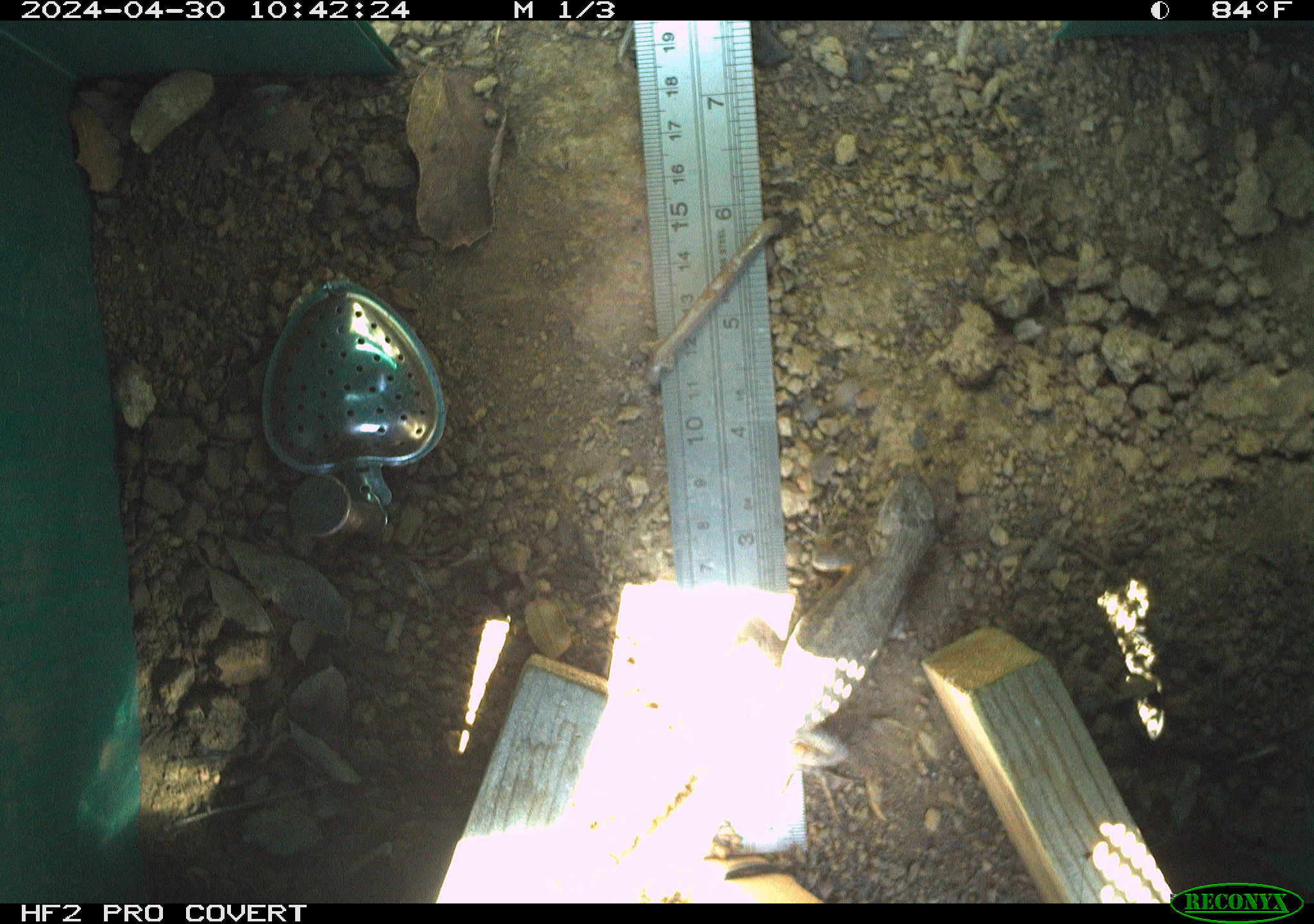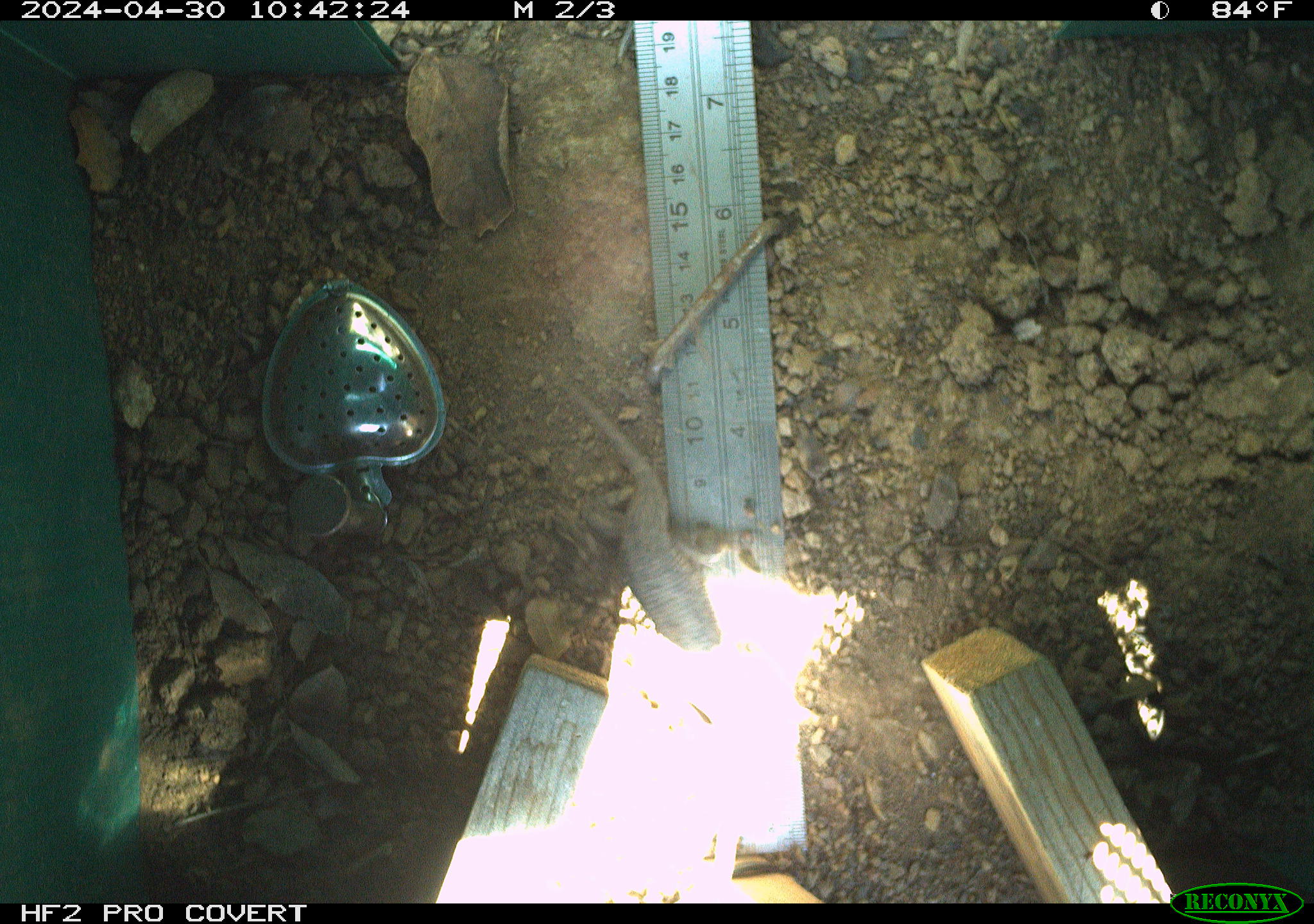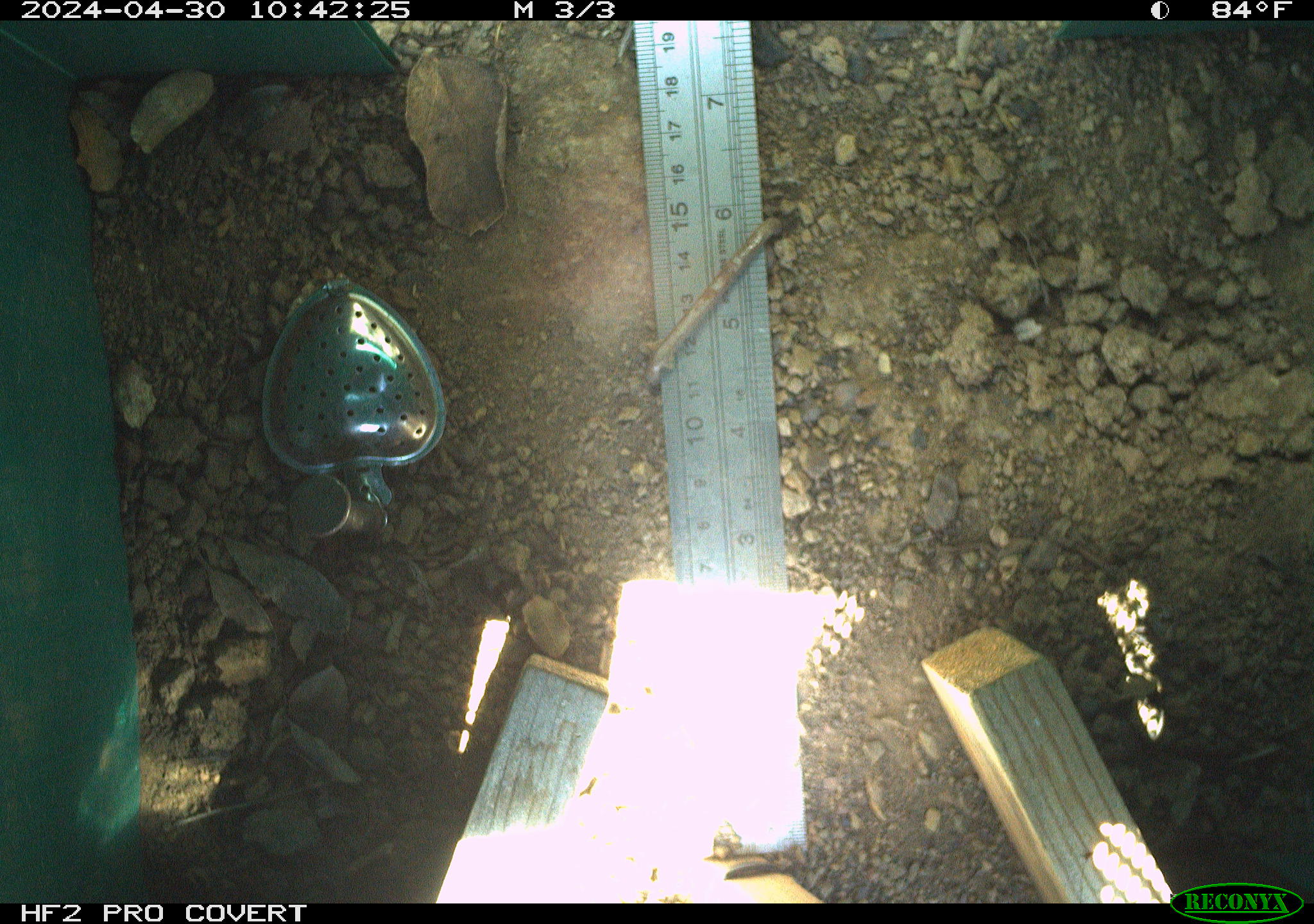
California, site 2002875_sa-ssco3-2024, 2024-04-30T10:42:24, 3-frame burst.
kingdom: Animalia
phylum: Chordata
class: Reptilia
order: Squamata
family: Phrynosomatidae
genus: Sceloporus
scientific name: Sceloporus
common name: spiny lizards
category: sceloporus species